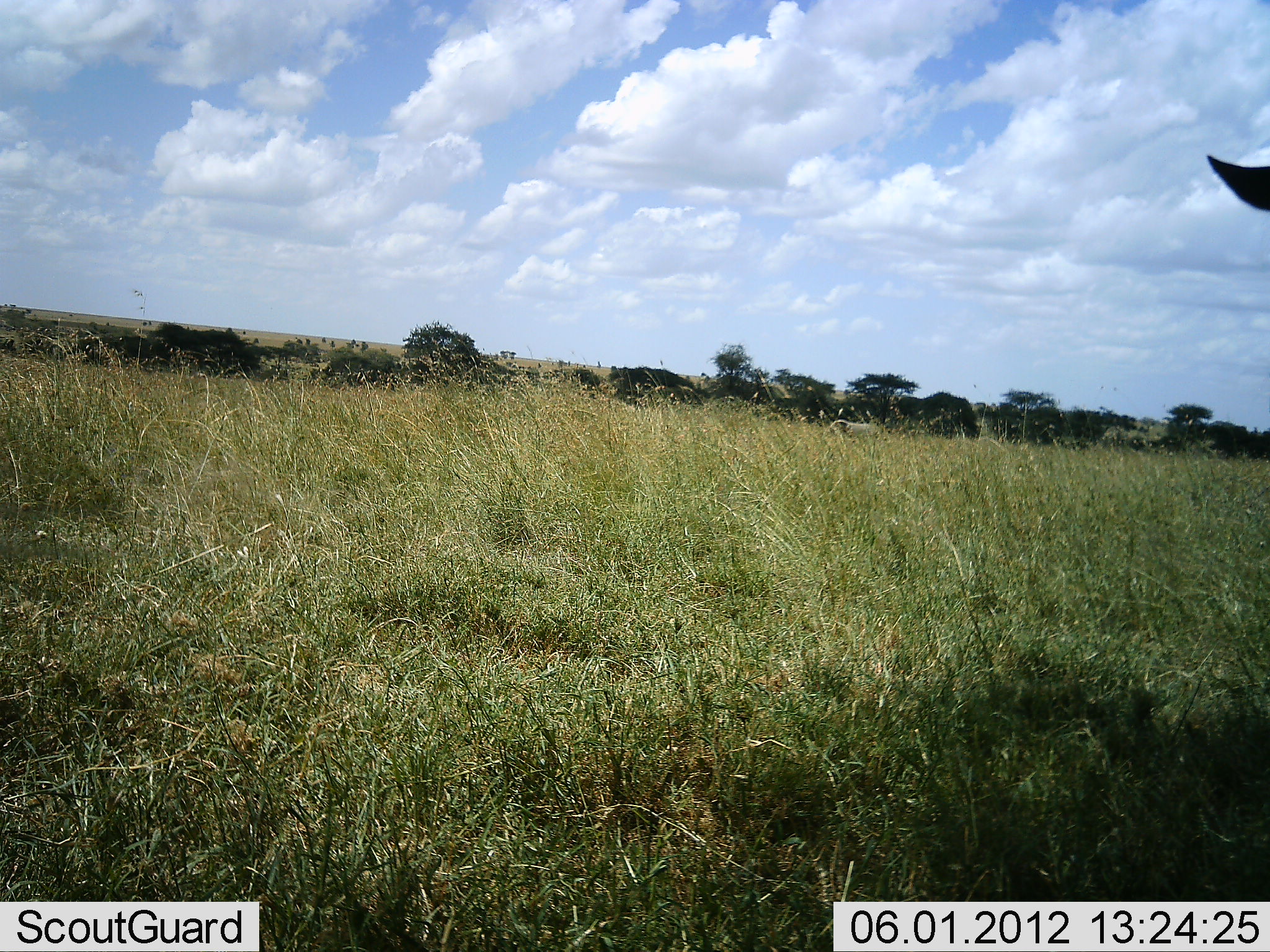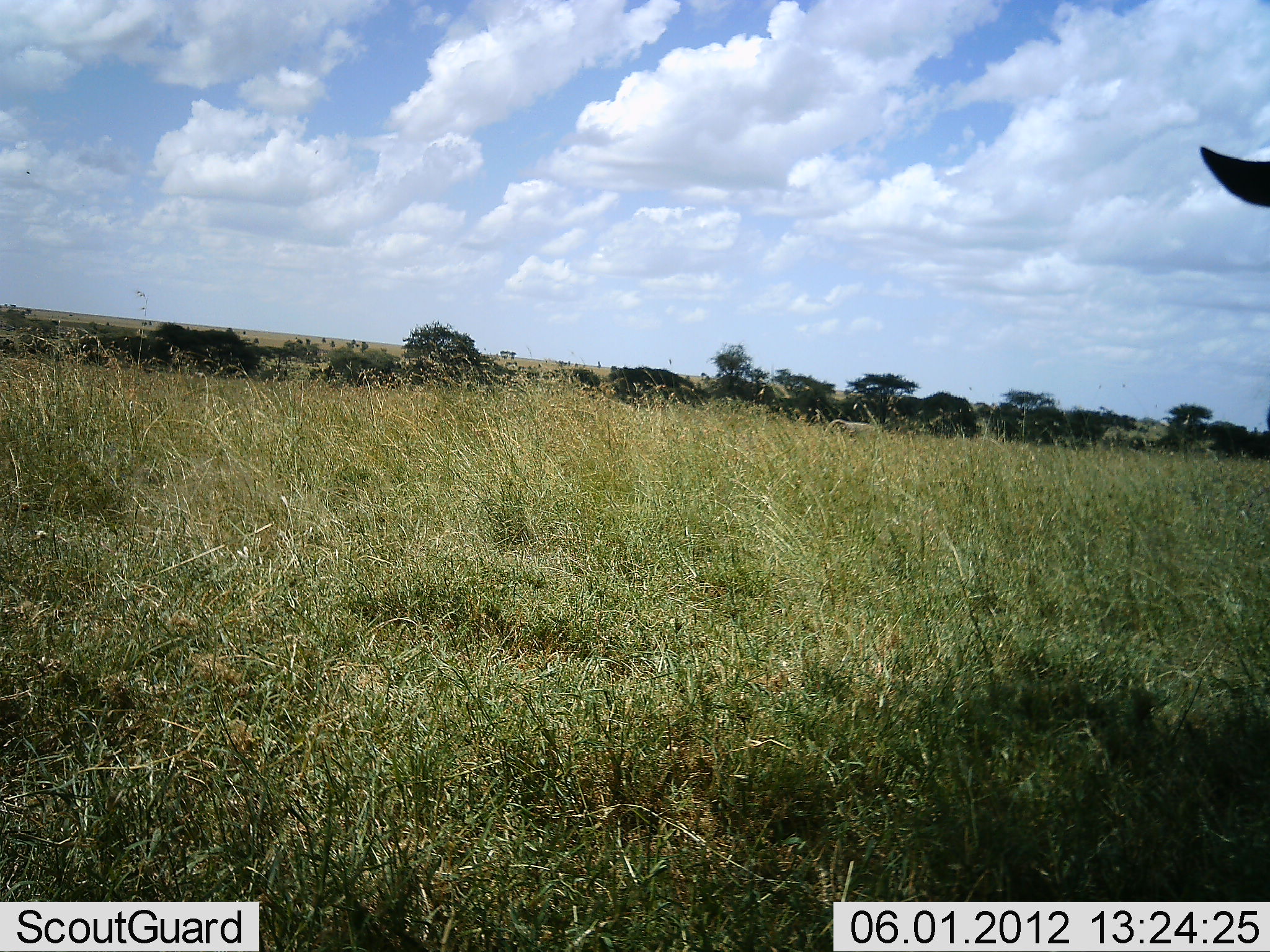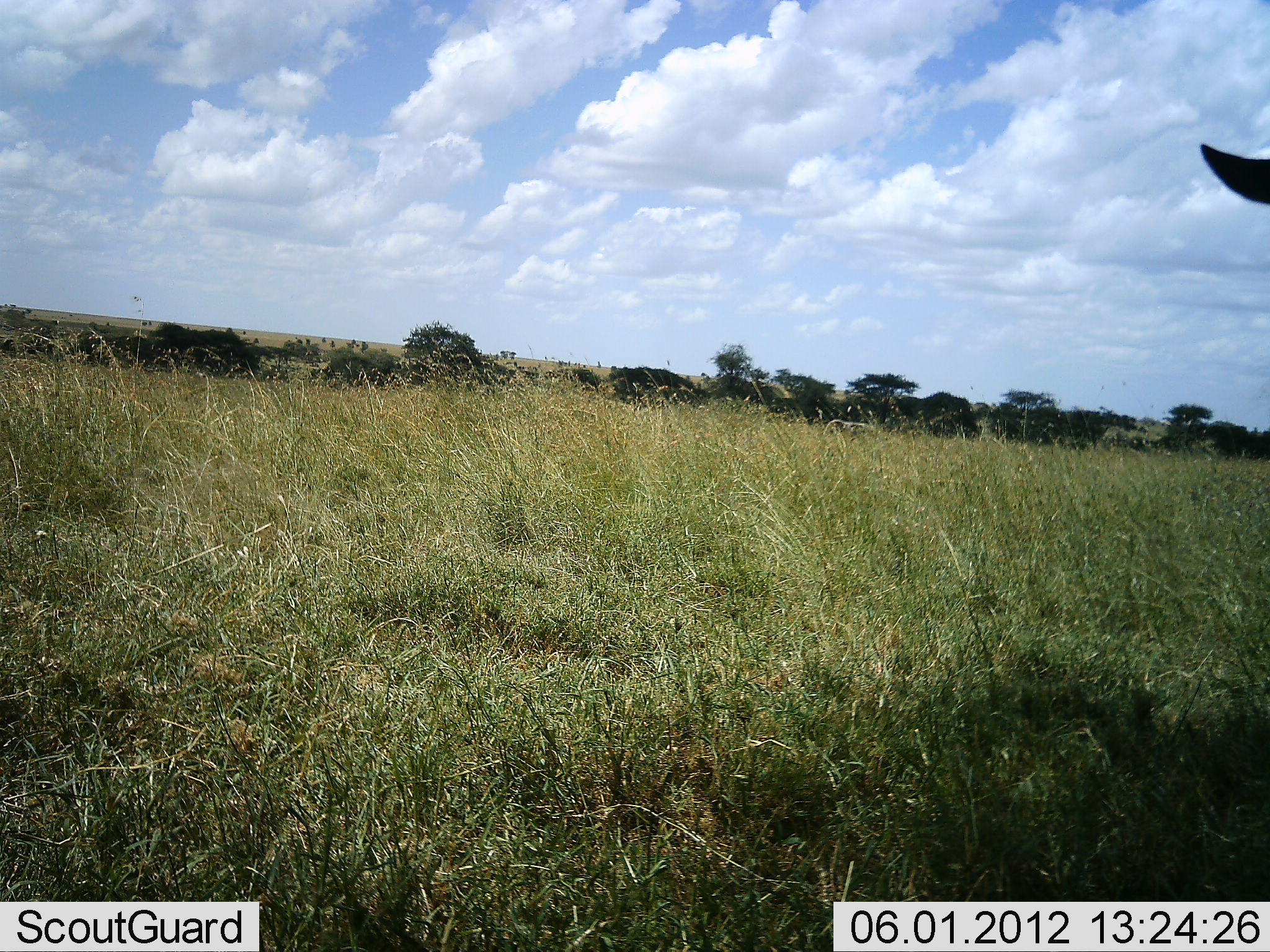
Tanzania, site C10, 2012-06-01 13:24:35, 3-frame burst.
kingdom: Animalia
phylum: Chordata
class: Mammalia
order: Artiodactyla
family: Bovidae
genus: Connochaetes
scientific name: Connochaetes taurinus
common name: blue wildebeest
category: wildebeest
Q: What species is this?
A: Wildebeest (blue wildebeest) (Connochaetes taurinus).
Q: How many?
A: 1.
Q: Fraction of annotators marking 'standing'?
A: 100%.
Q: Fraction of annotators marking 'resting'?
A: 0%.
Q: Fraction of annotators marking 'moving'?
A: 0%.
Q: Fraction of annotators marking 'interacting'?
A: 0%.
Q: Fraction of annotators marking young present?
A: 0%.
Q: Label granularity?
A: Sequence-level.